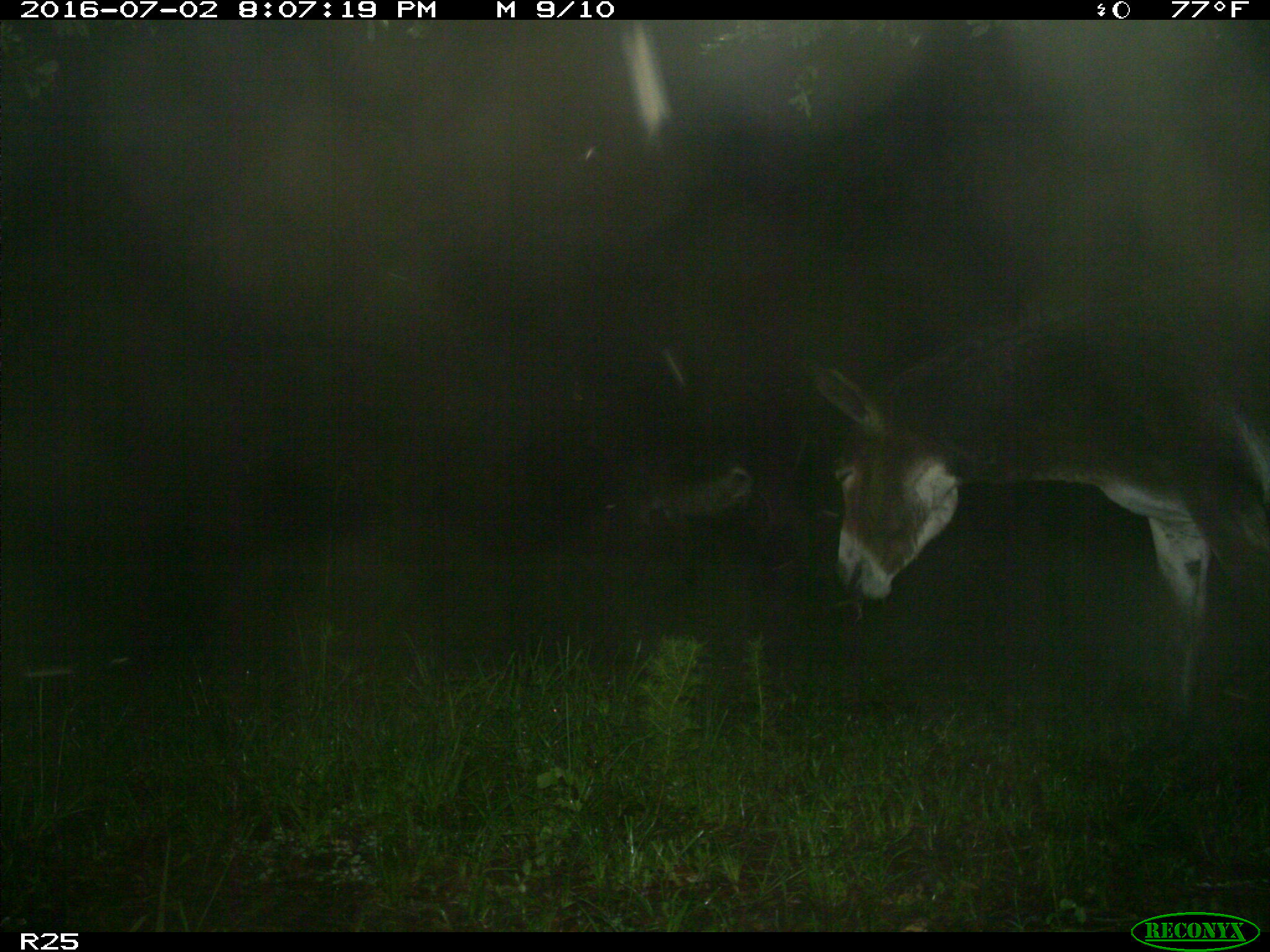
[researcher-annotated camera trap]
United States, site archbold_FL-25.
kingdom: Animalia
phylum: Chordata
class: Mammalia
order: Artiodactyla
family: Bovidae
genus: Bos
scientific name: Bos taurus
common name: domestic cow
Bos taurus (domestic cow).